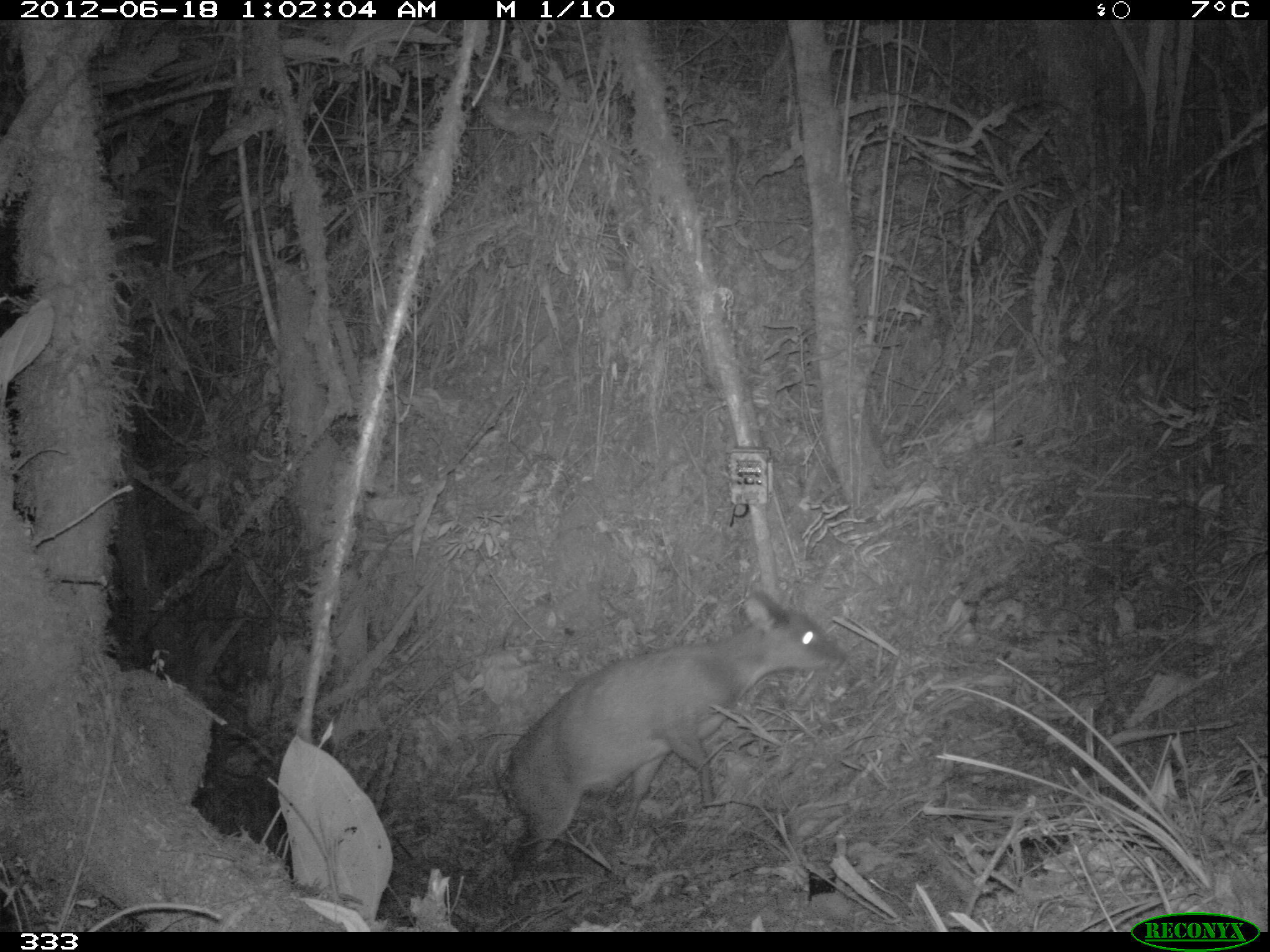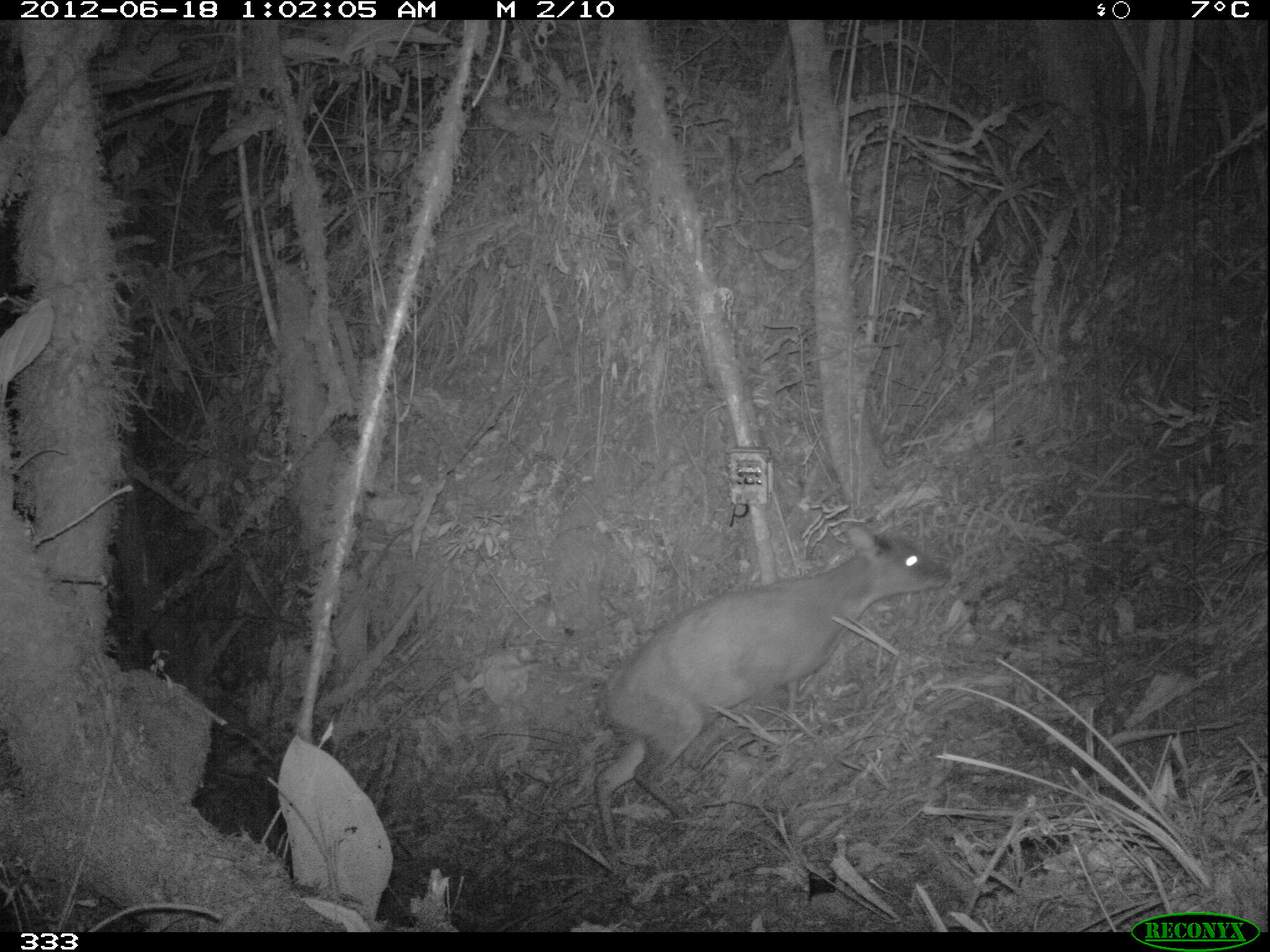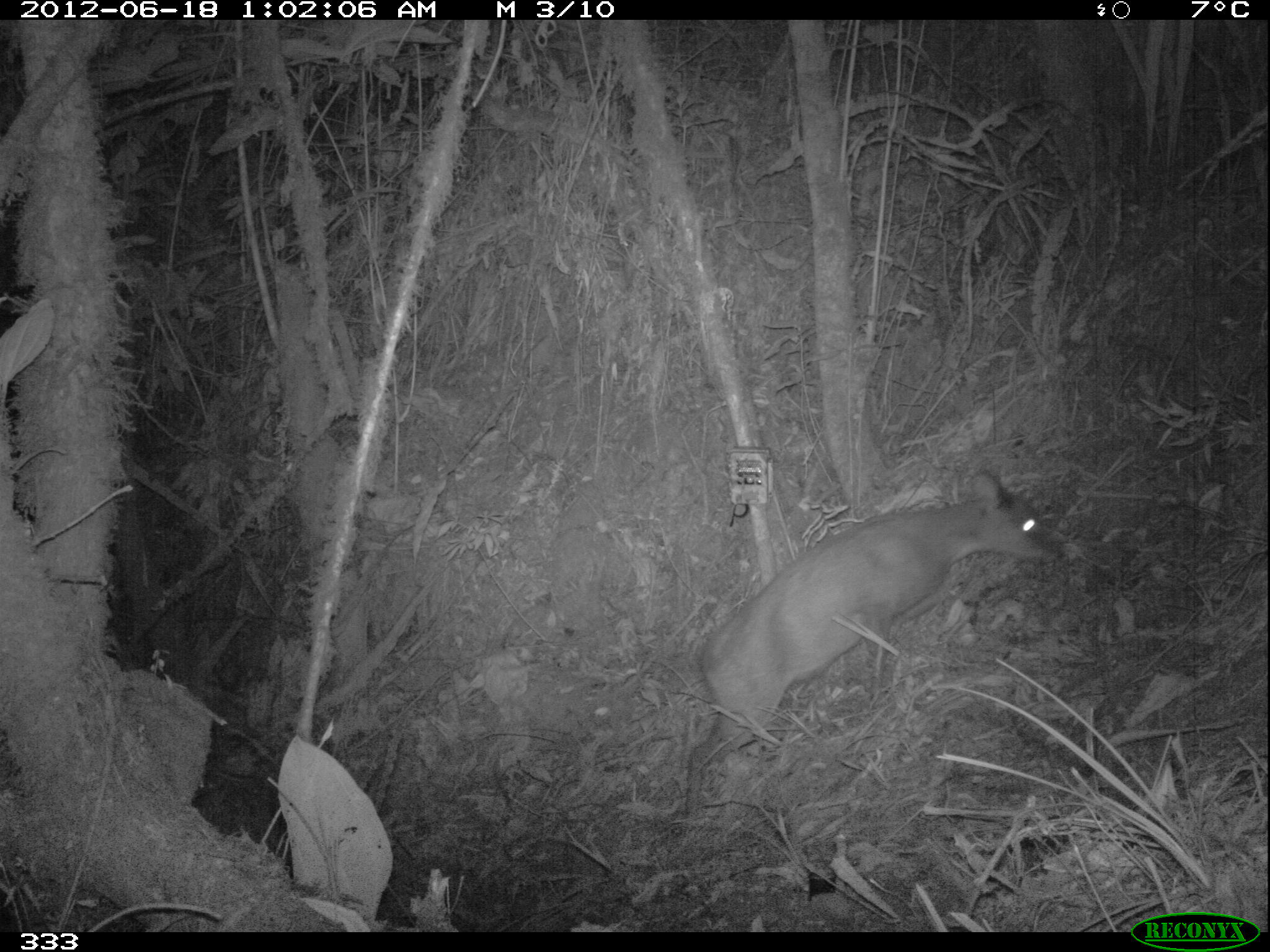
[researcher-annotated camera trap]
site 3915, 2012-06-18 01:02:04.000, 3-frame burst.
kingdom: Animalia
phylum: Chordata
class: Mammalia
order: Artiodactyla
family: Cervidae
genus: Mazama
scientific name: Mazama chunyi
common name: dwarf brocket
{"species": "Mazama chunyi (dwarf brocket)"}